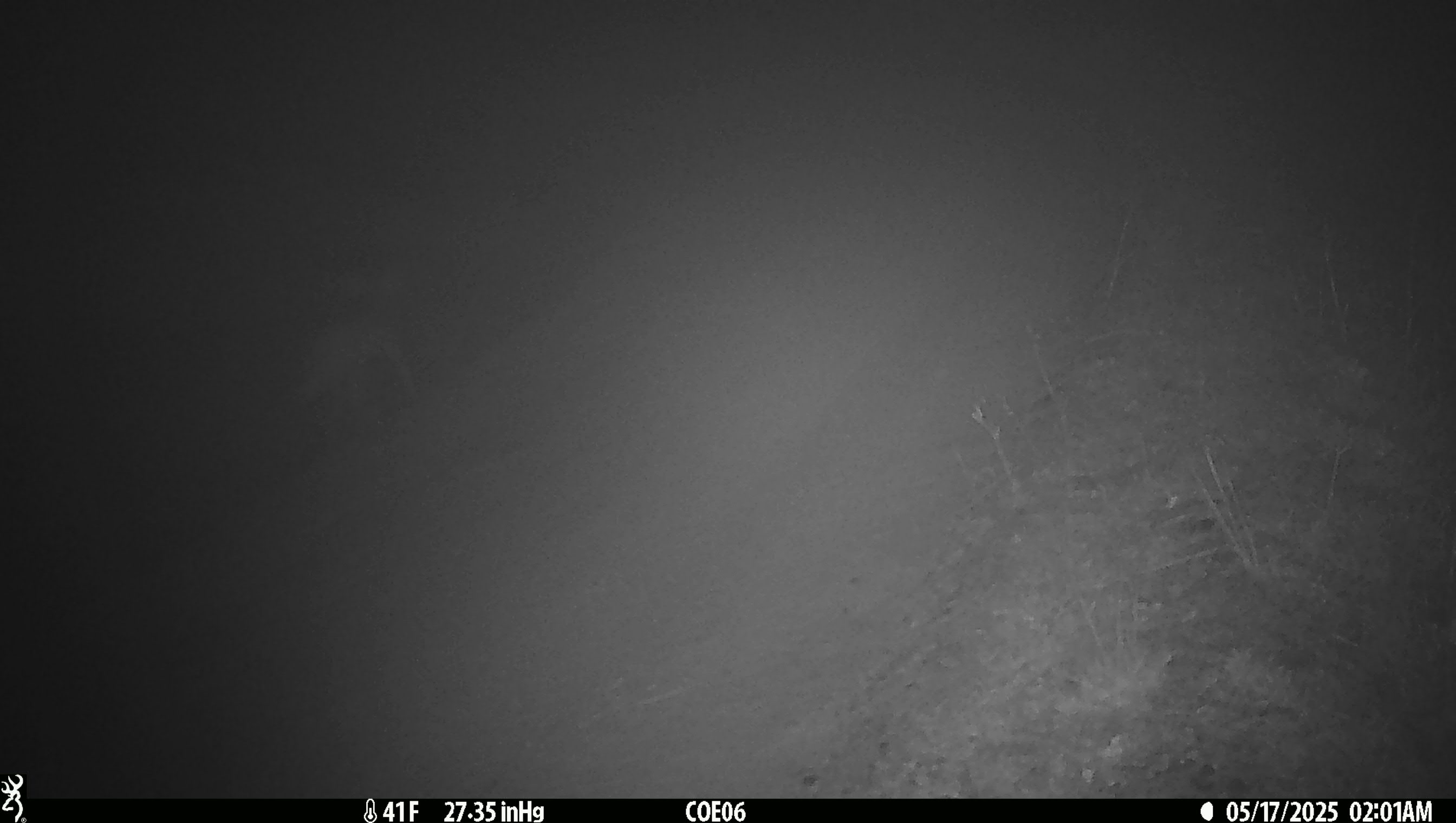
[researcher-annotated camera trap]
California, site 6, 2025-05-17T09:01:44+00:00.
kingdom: Animalia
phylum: Chordata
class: Mammalia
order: Carnivora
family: Canidae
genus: Canis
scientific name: Canis latrans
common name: coyote